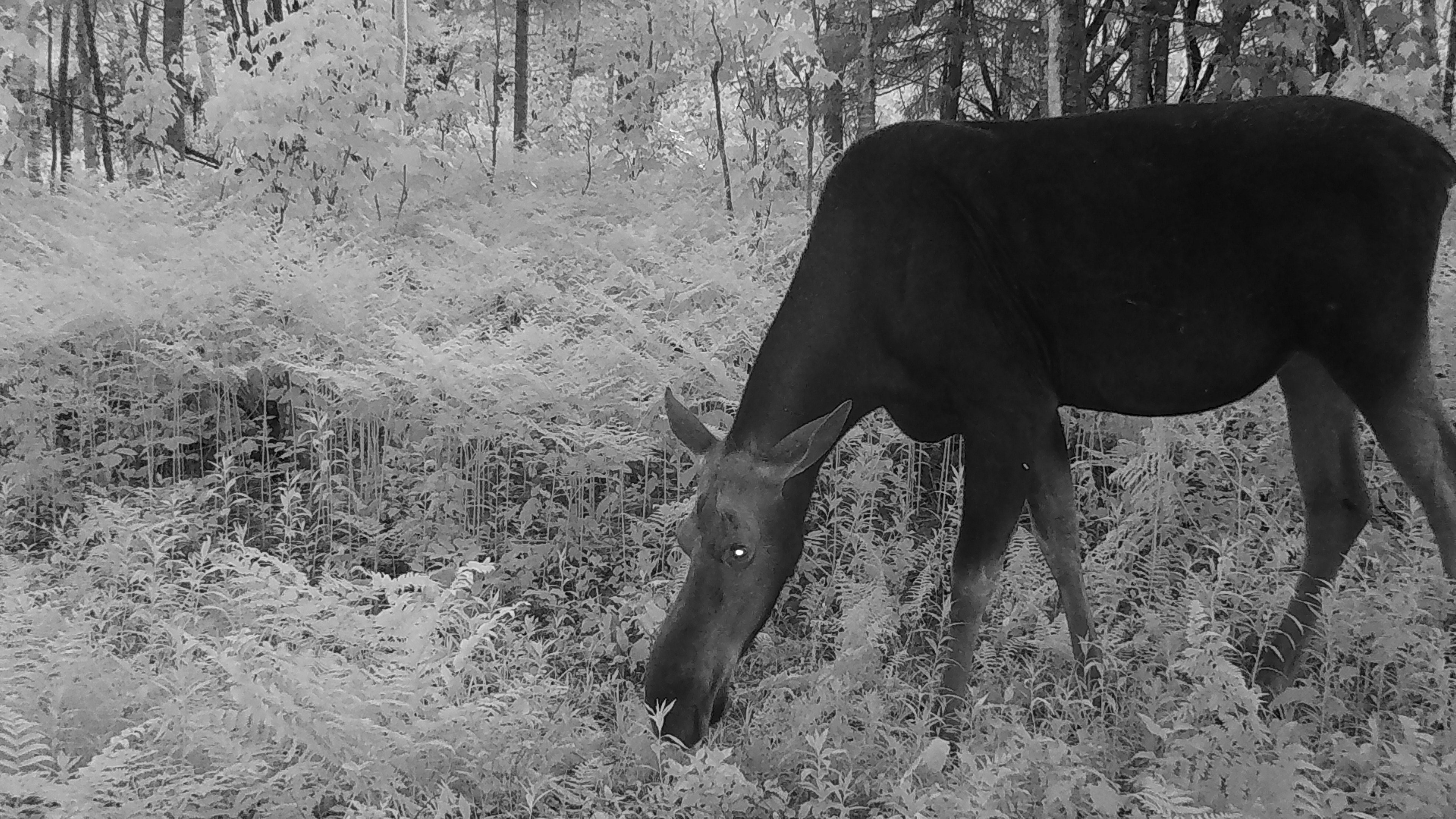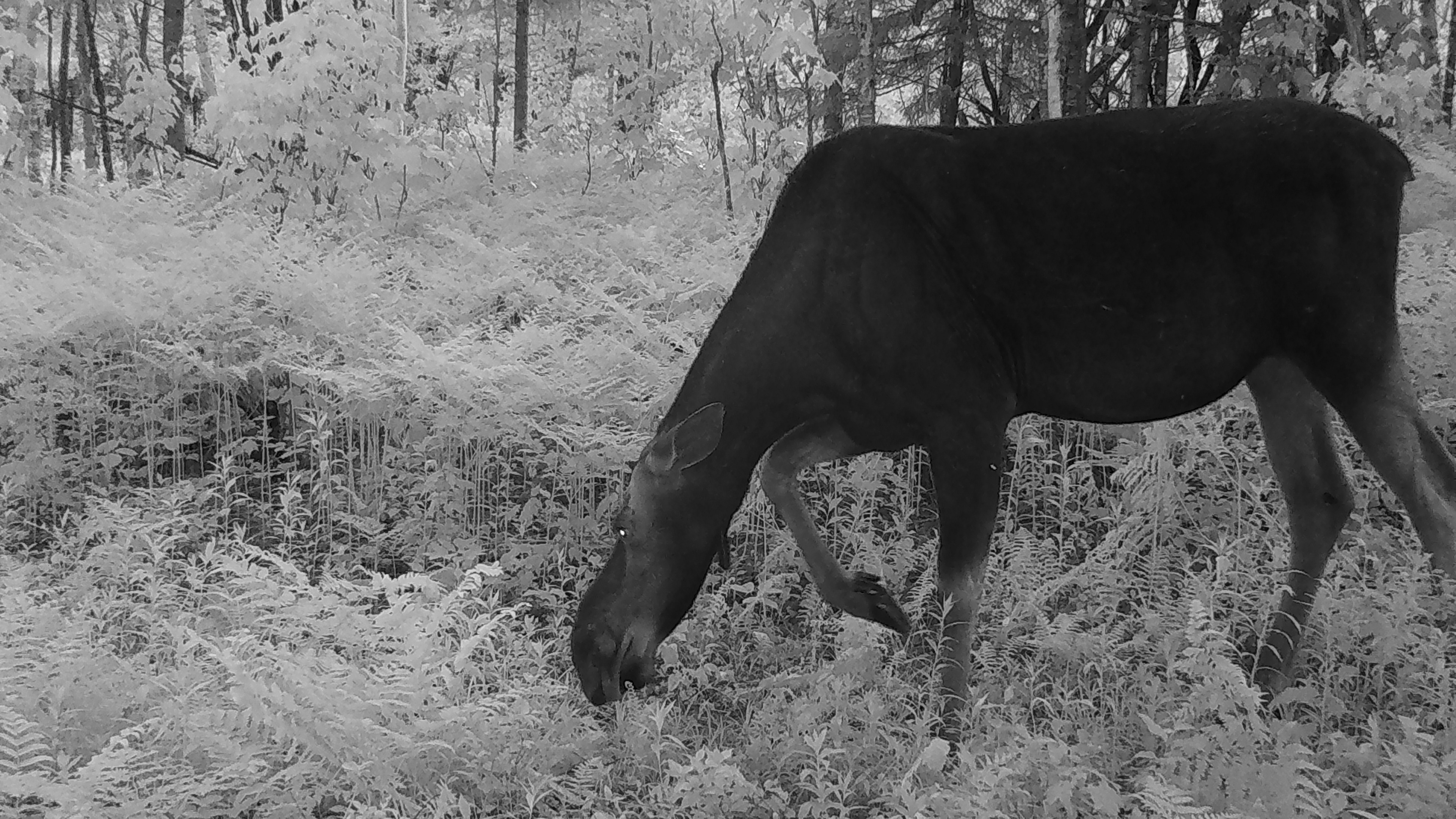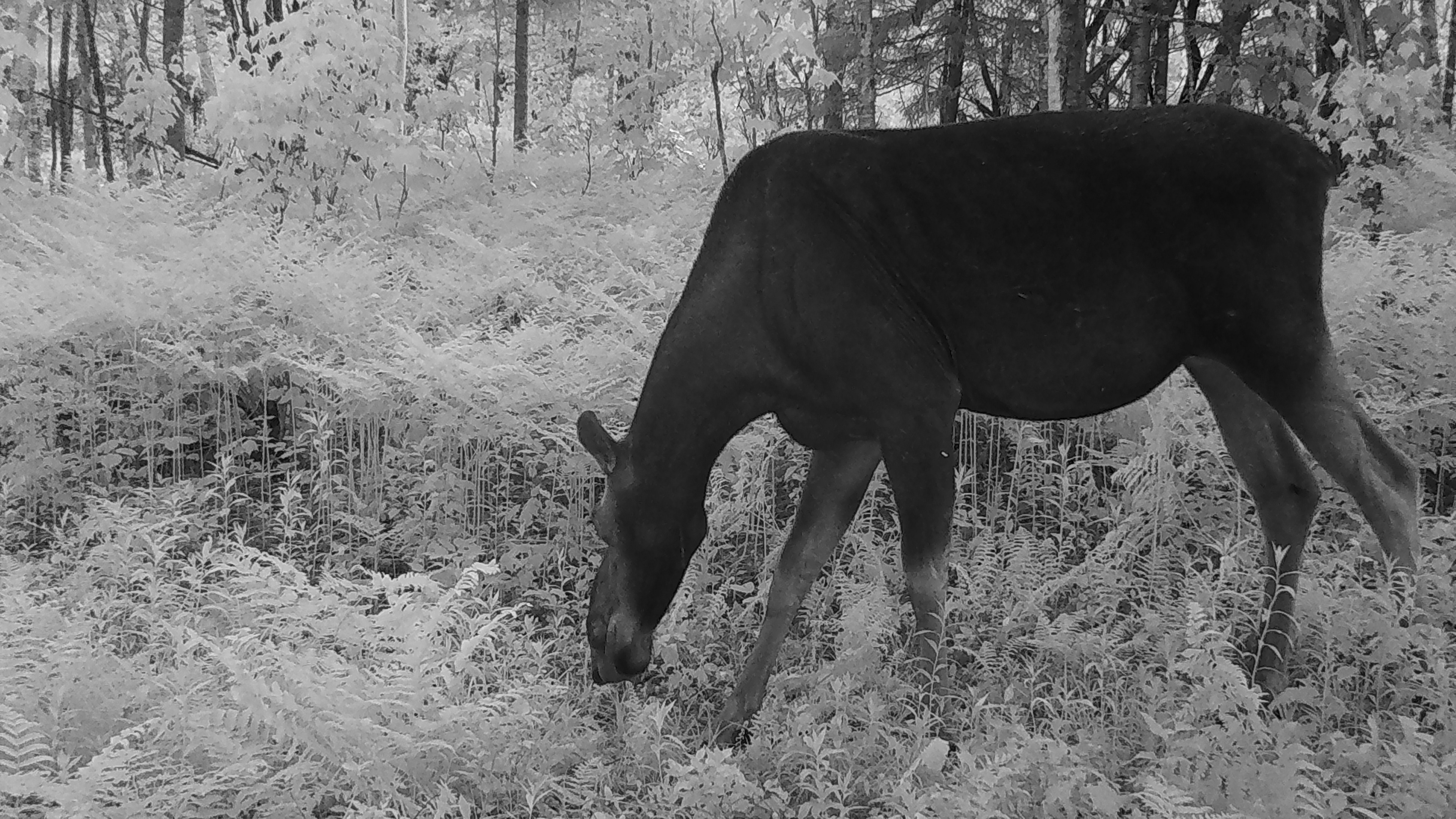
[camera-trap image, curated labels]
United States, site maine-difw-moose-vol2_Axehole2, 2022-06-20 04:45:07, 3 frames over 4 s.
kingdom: Animalia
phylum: Chordata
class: Mammalia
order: Artiodactyla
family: Cervidae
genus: Alces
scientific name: Alces alces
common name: moose